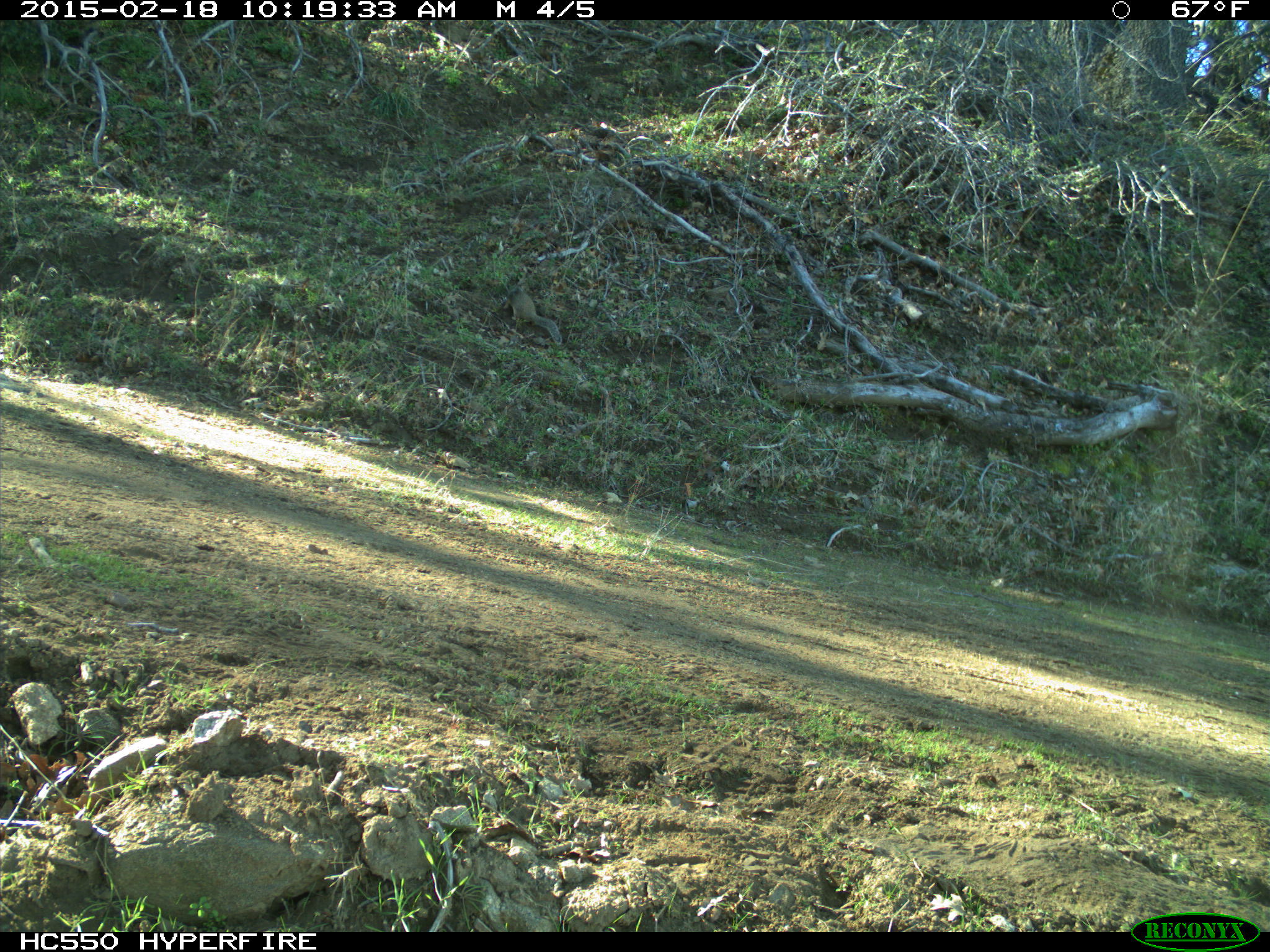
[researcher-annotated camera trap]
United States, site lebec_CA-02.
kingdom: Animalia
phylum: Chordata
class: Mammalia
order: Rodentia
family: Sciuridae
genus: Otospermophilus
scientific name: Otospermophilus beecheyi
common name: california ground squirrel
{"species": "Otospermophilus beecheyi (california ground squirrel)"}